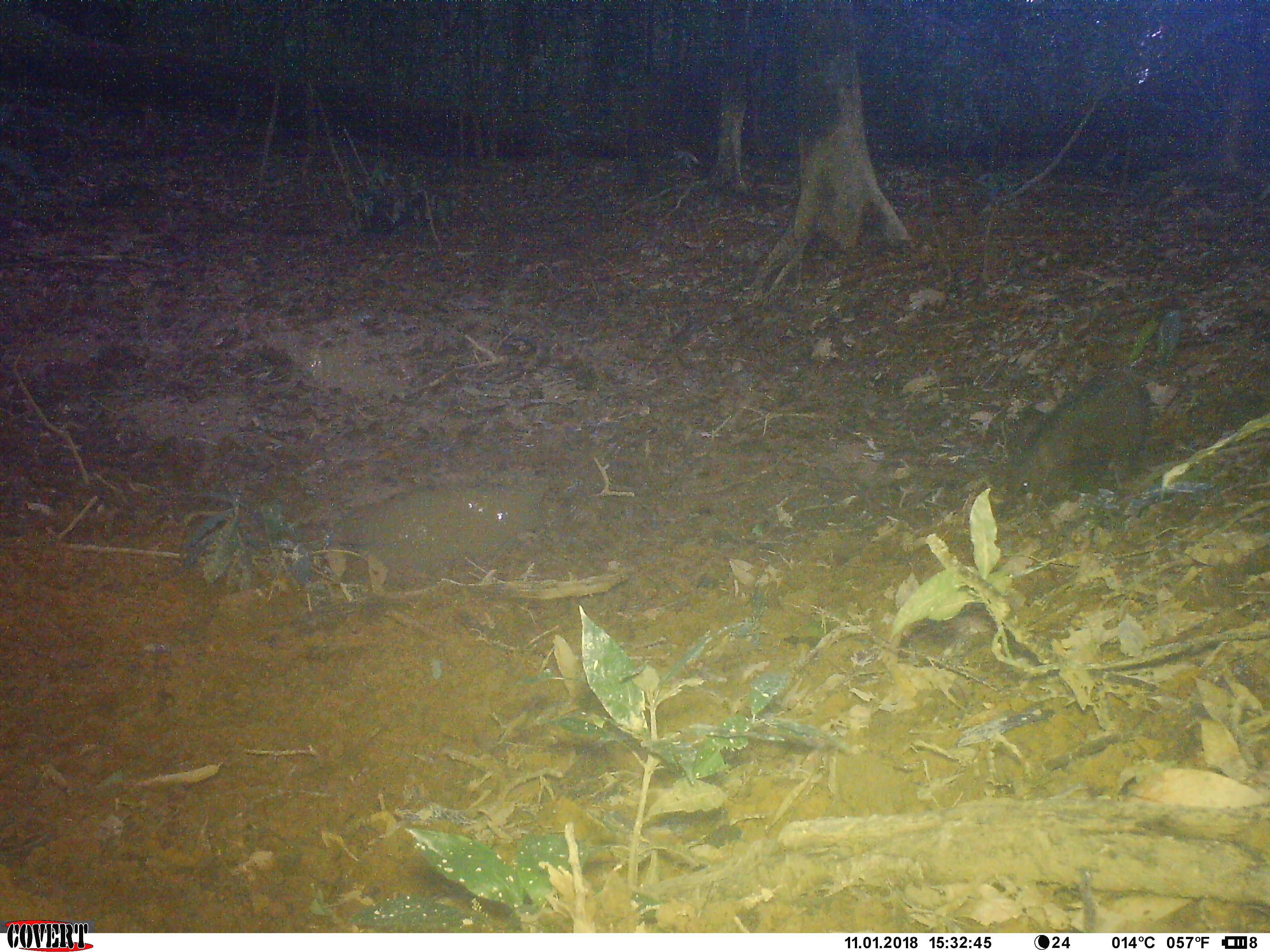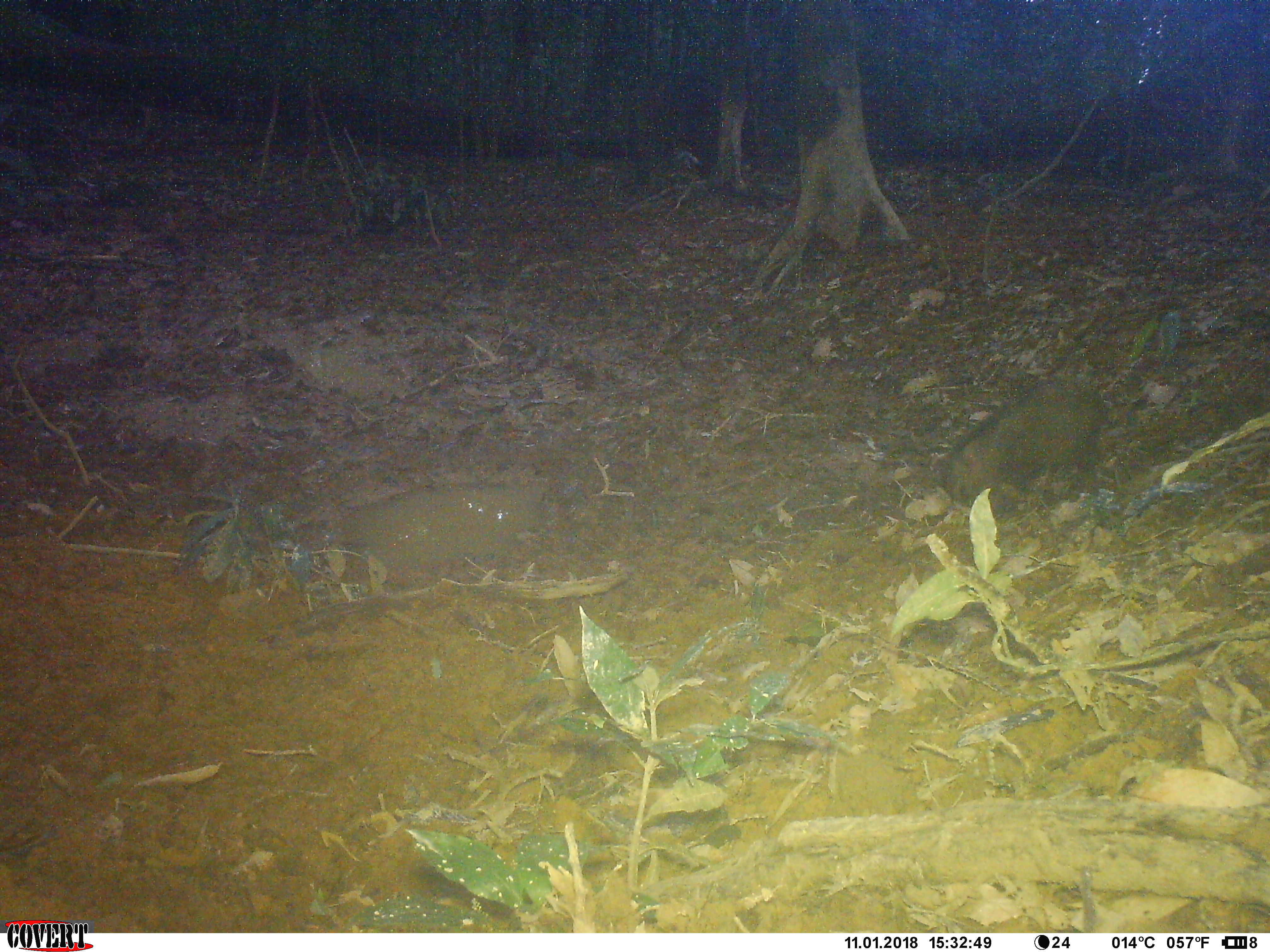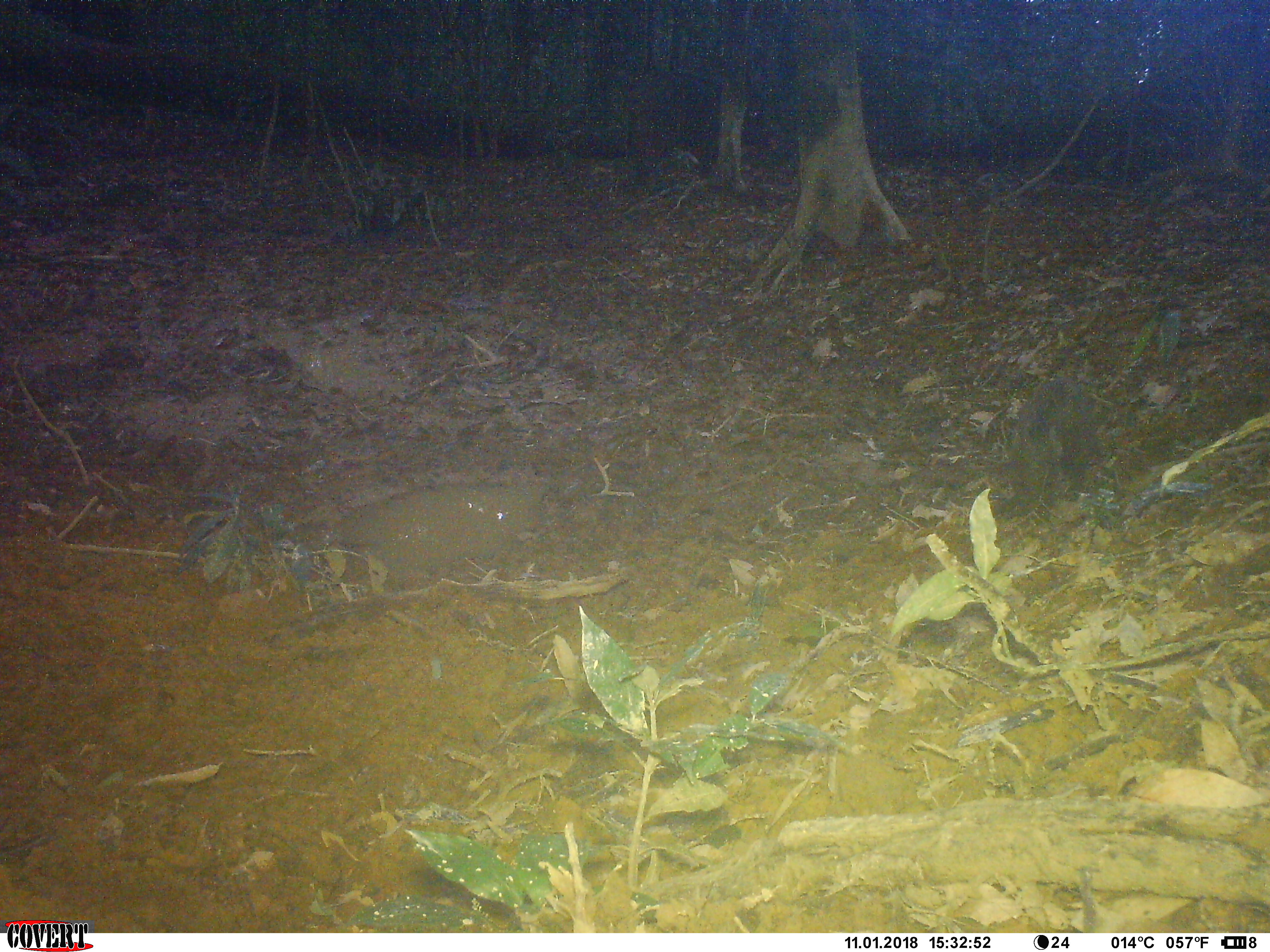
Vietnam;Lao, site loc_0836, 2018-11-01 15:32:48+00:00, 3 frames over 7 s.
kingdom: Animalia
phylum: Chordata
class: Mammalia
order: Artiodactyla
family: Suidae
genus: Sus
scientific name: Sus scrofa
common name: eurasian wild pig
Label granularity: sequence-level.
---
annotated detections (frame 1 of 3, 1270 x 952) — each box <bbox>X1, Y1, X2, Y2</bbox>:
eurasian wild pig: <bbox>1000, 371, 1151, 521</bbox>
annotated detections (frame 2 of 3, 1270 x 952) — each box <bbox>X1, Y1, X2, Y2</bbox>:
eurasian wild pig: <bbox>938, 377, 1107, 516</bbox>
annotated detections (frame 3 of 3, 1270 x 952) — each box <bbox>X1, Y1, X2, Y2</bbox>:
eurasian wild pig: <bbox>1005, 375, 1103, 510</bbox>